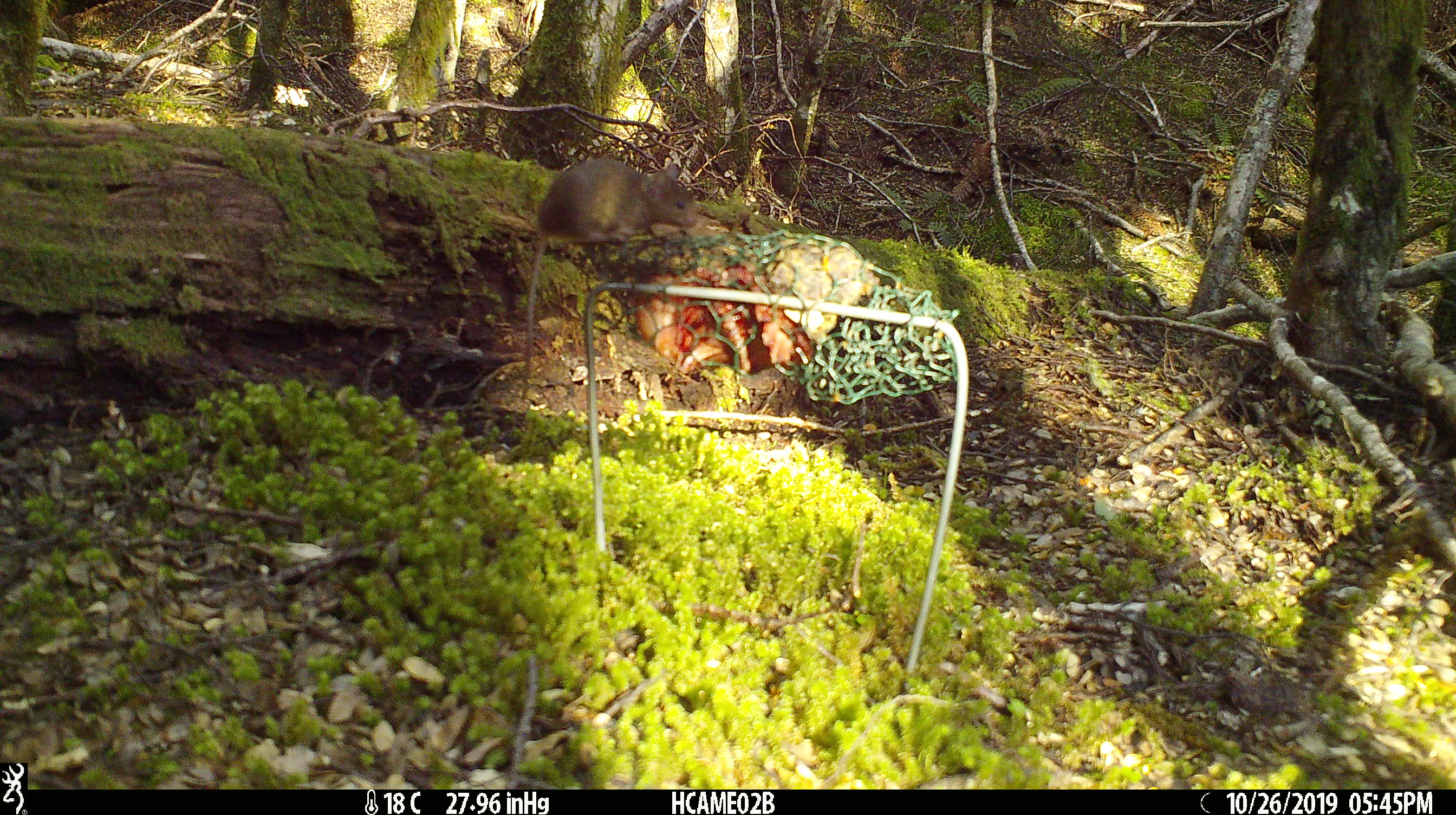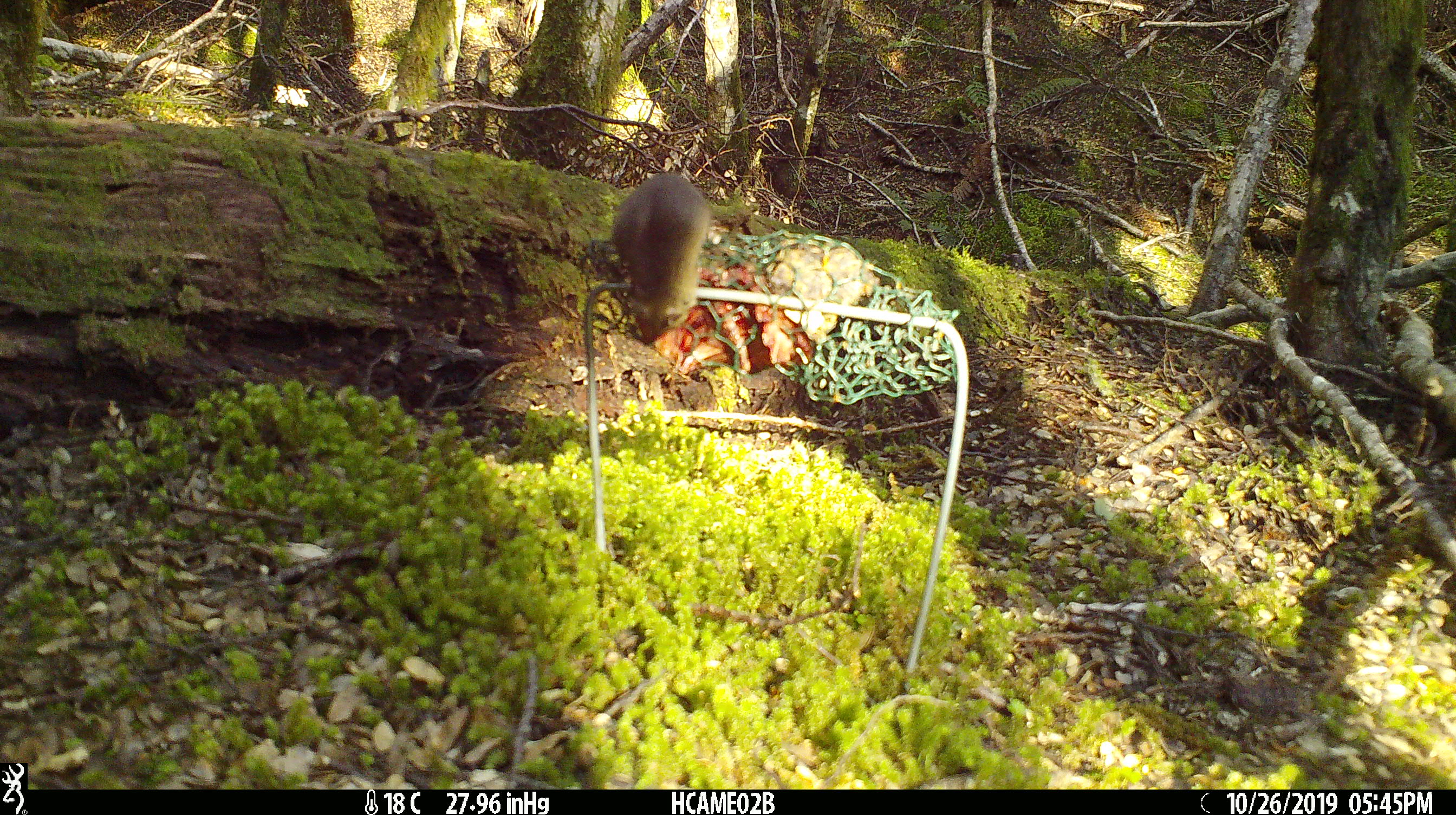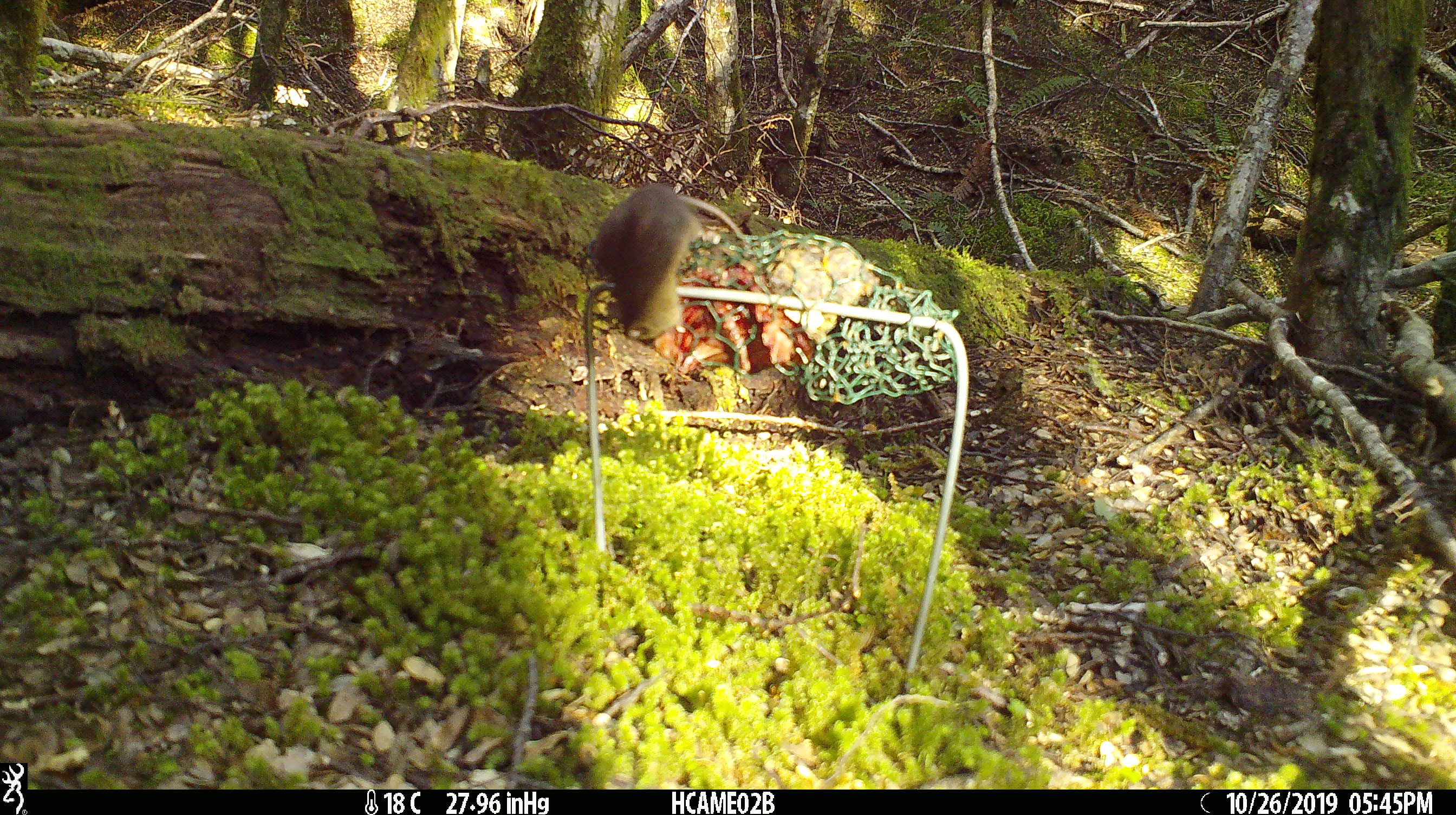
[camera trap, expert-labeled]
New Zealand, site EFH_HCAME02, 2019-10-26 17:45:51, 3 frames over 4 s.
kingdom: Animalia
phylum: Chordata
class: Mammalia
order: Rodentia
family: Muridae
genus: Mus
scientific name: Mus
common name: mouse